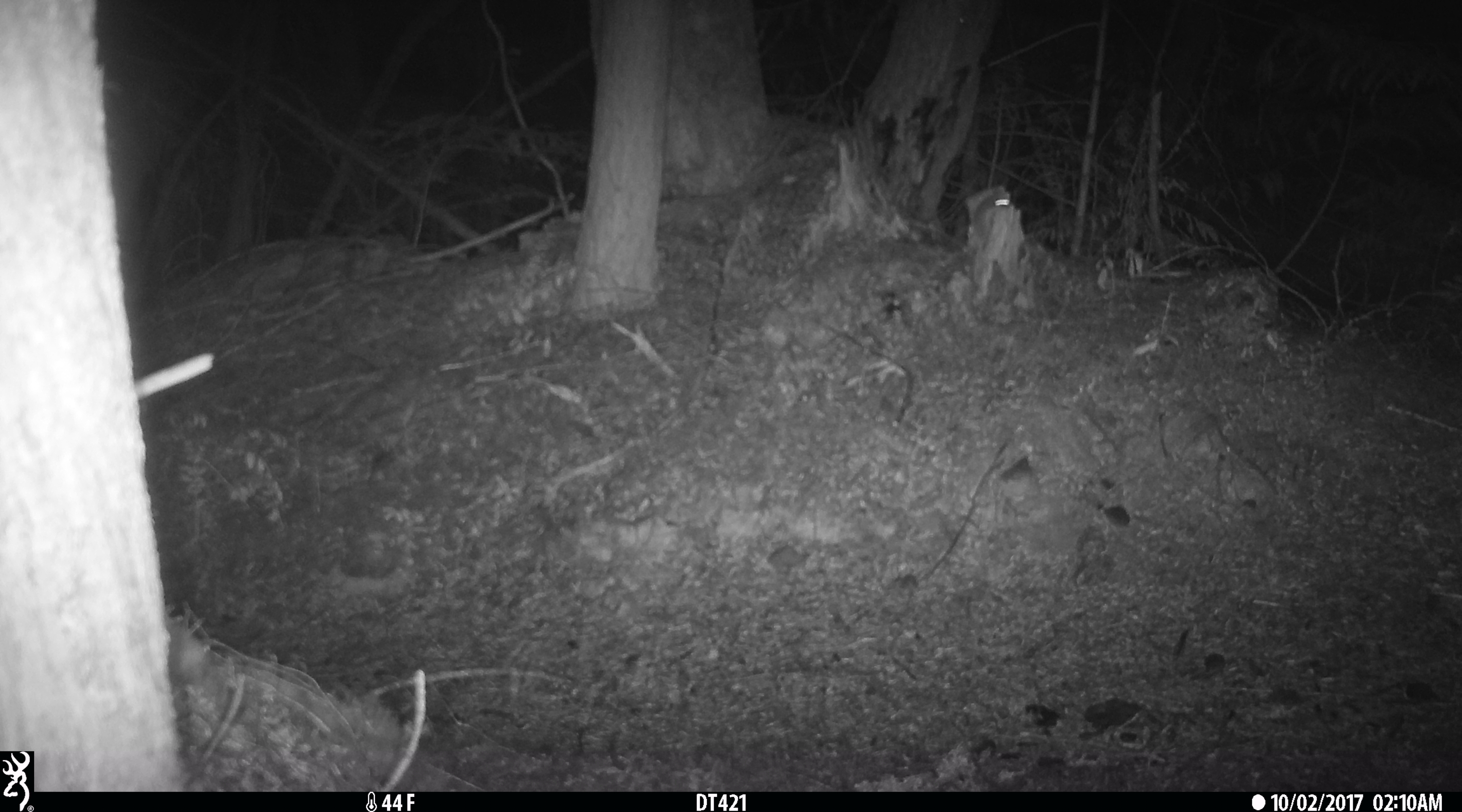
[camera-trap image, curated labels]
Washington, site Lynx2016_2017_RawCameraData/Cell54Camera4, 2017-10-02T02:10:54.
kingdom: Animalia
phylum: Chordata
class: Mammalia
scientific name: Mammalia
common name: small mammal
Small mammal (Mammalia). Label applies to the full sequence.